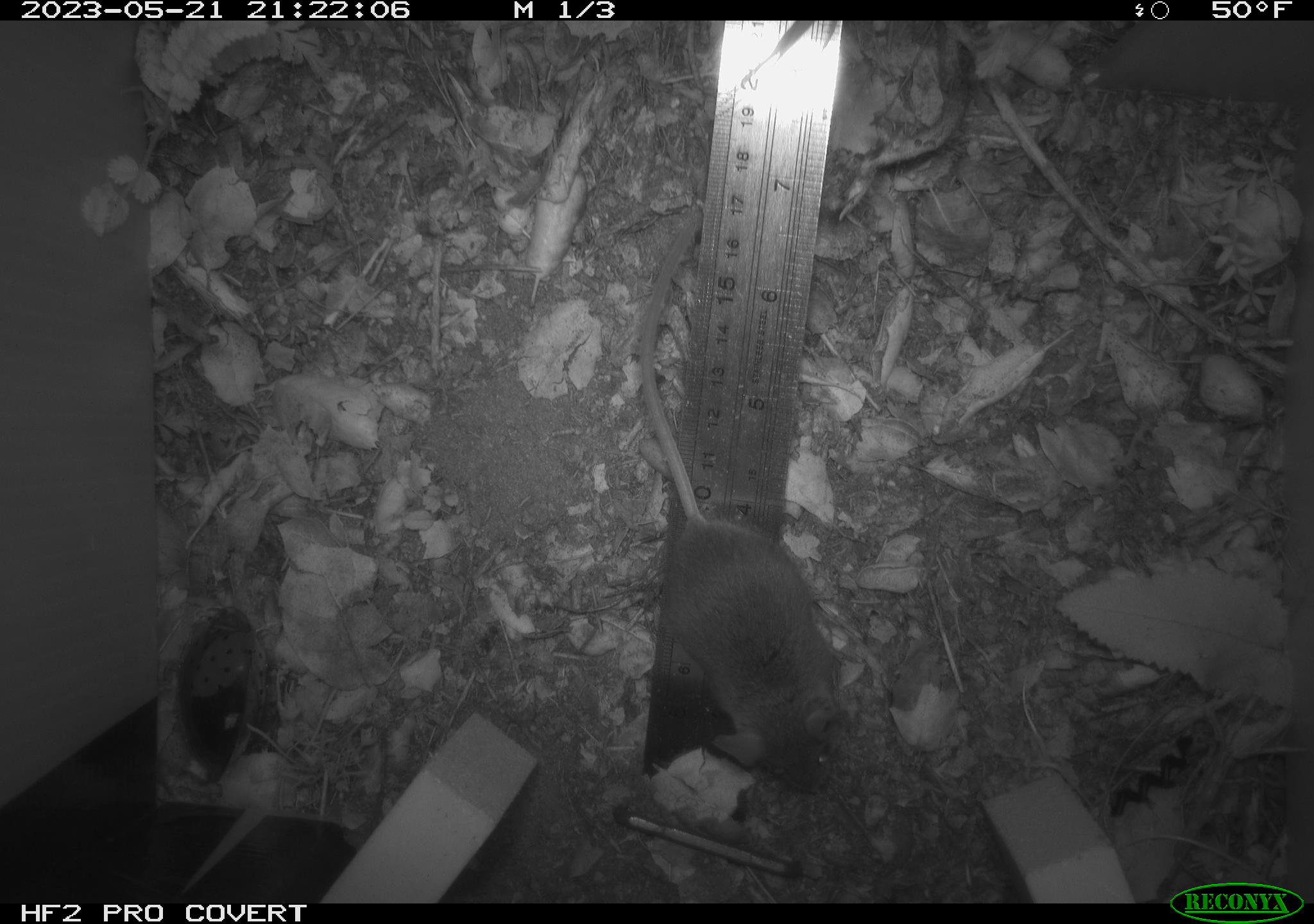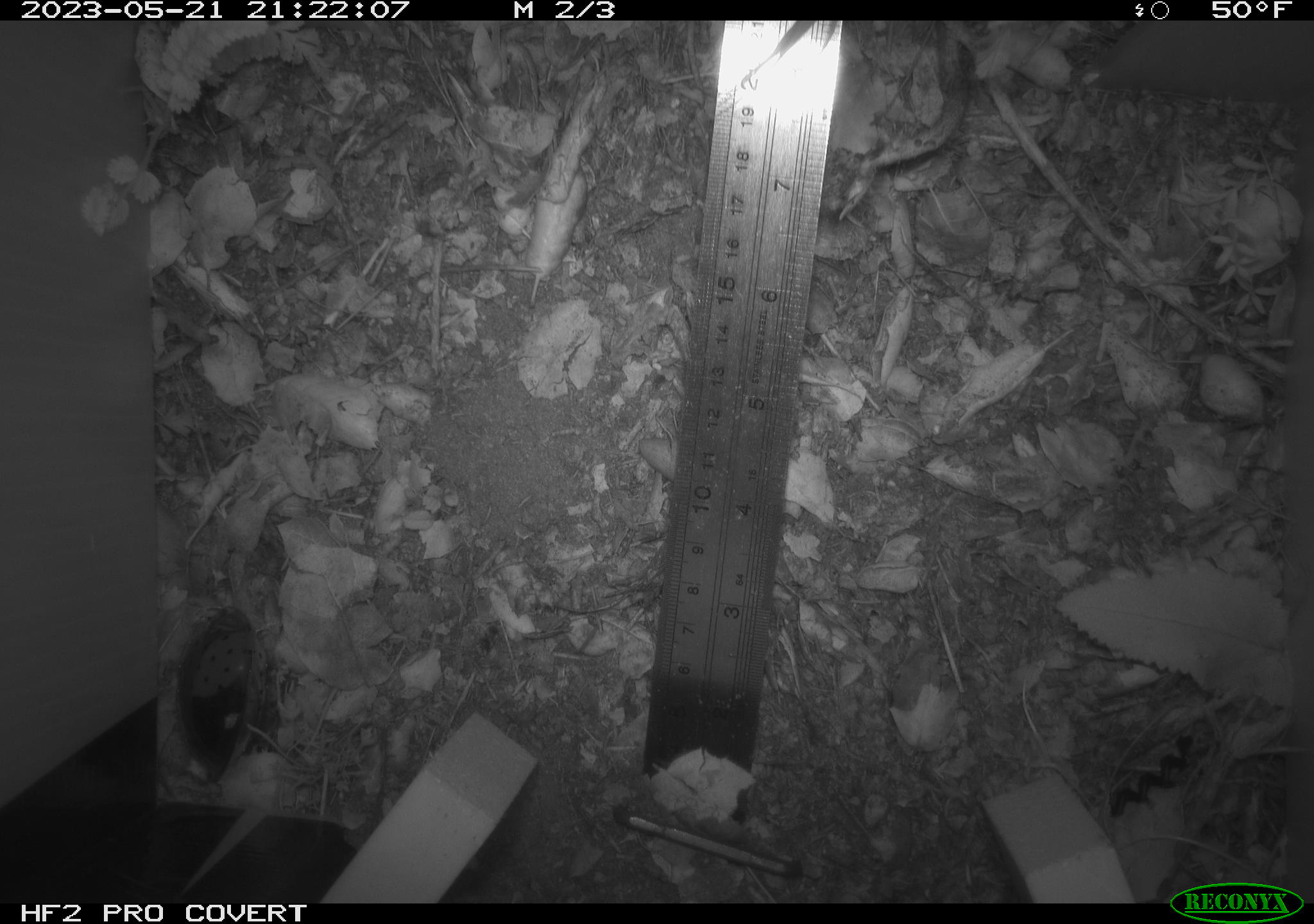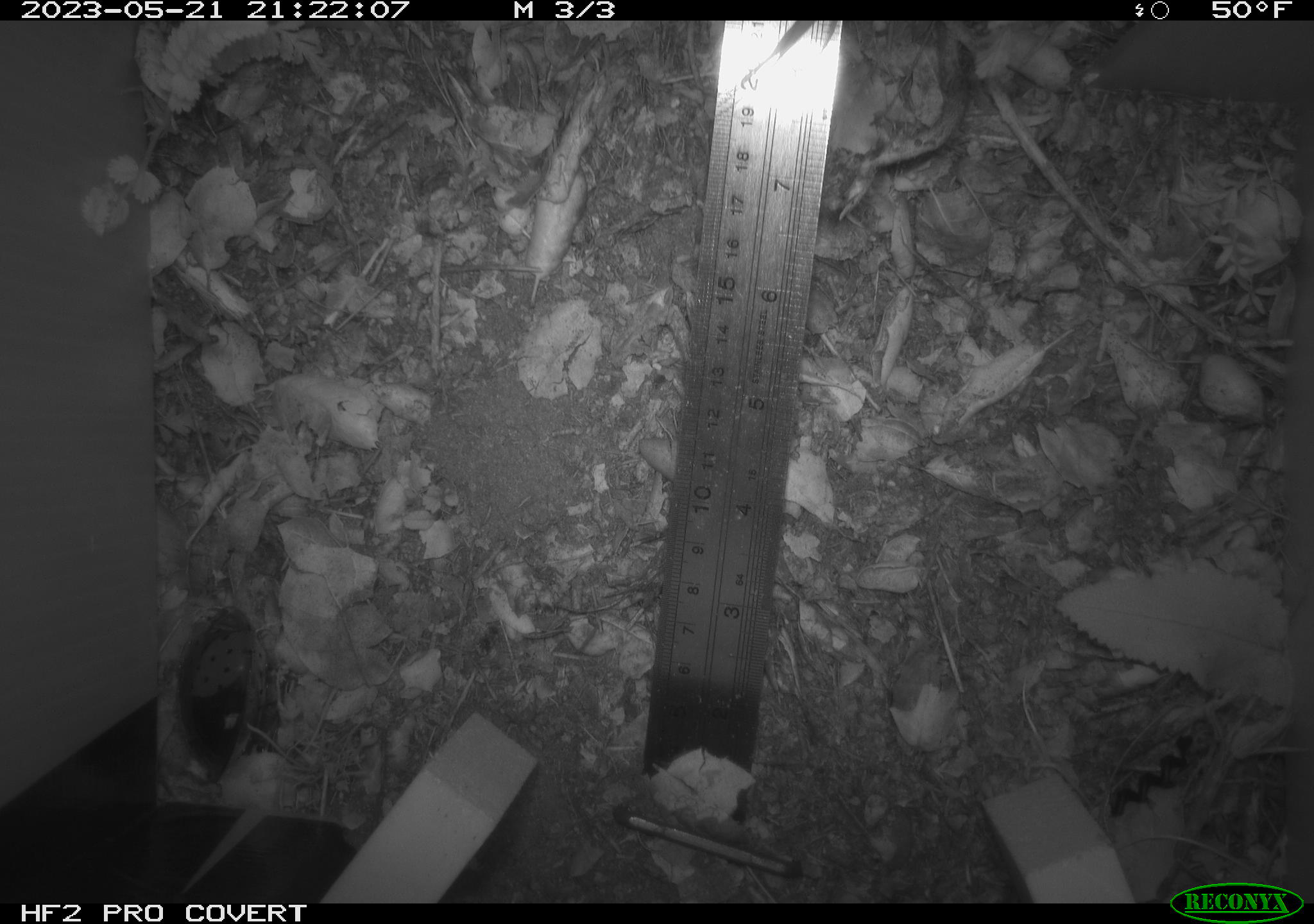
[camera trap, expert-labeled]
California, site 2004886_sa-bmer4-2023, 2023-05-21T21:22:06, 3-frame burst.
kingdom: Animalia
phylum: Chordata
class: Mammalia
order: Rodentia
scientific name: Rodentia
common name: mouse species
Mouse species (Rodentia).